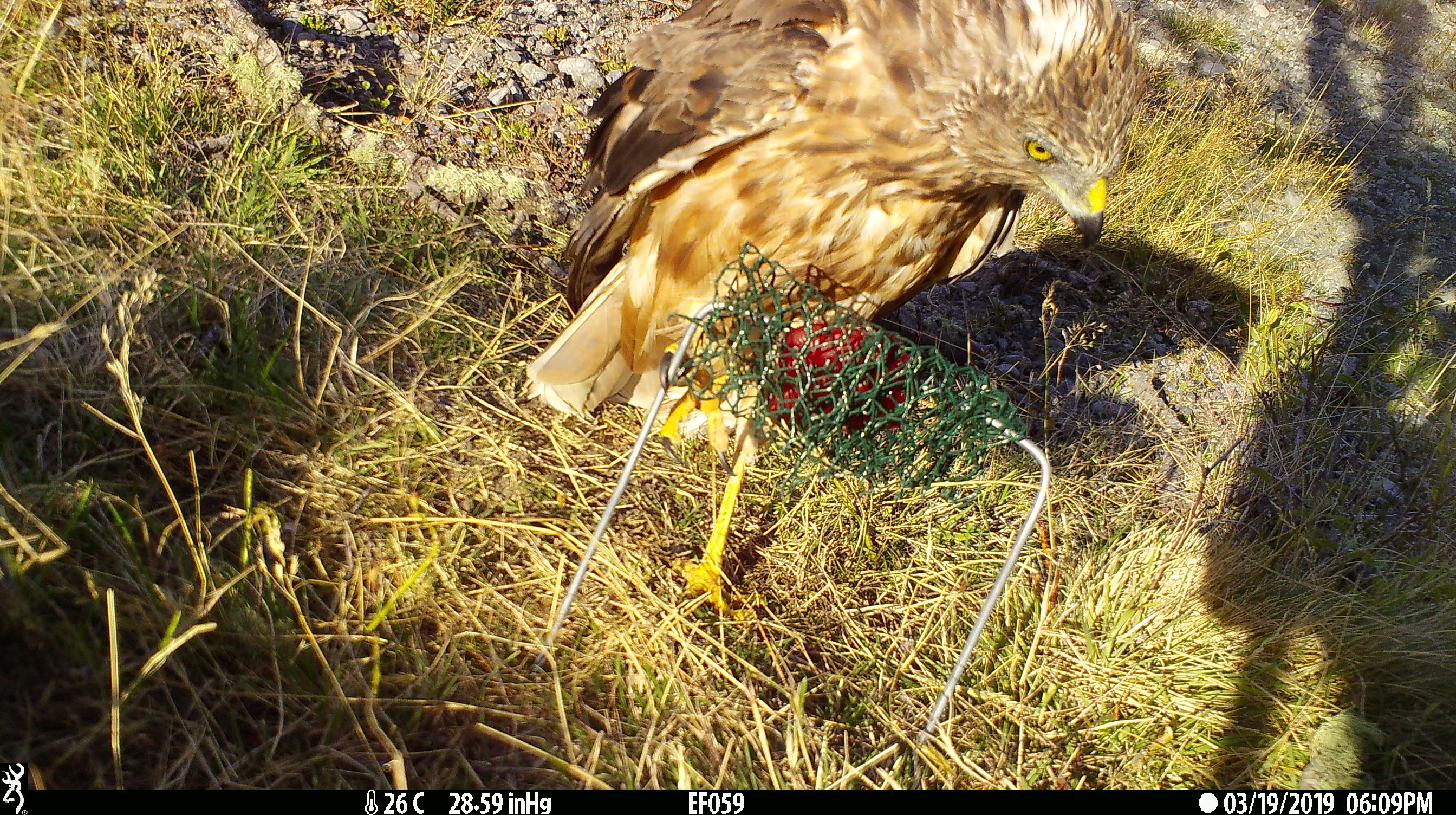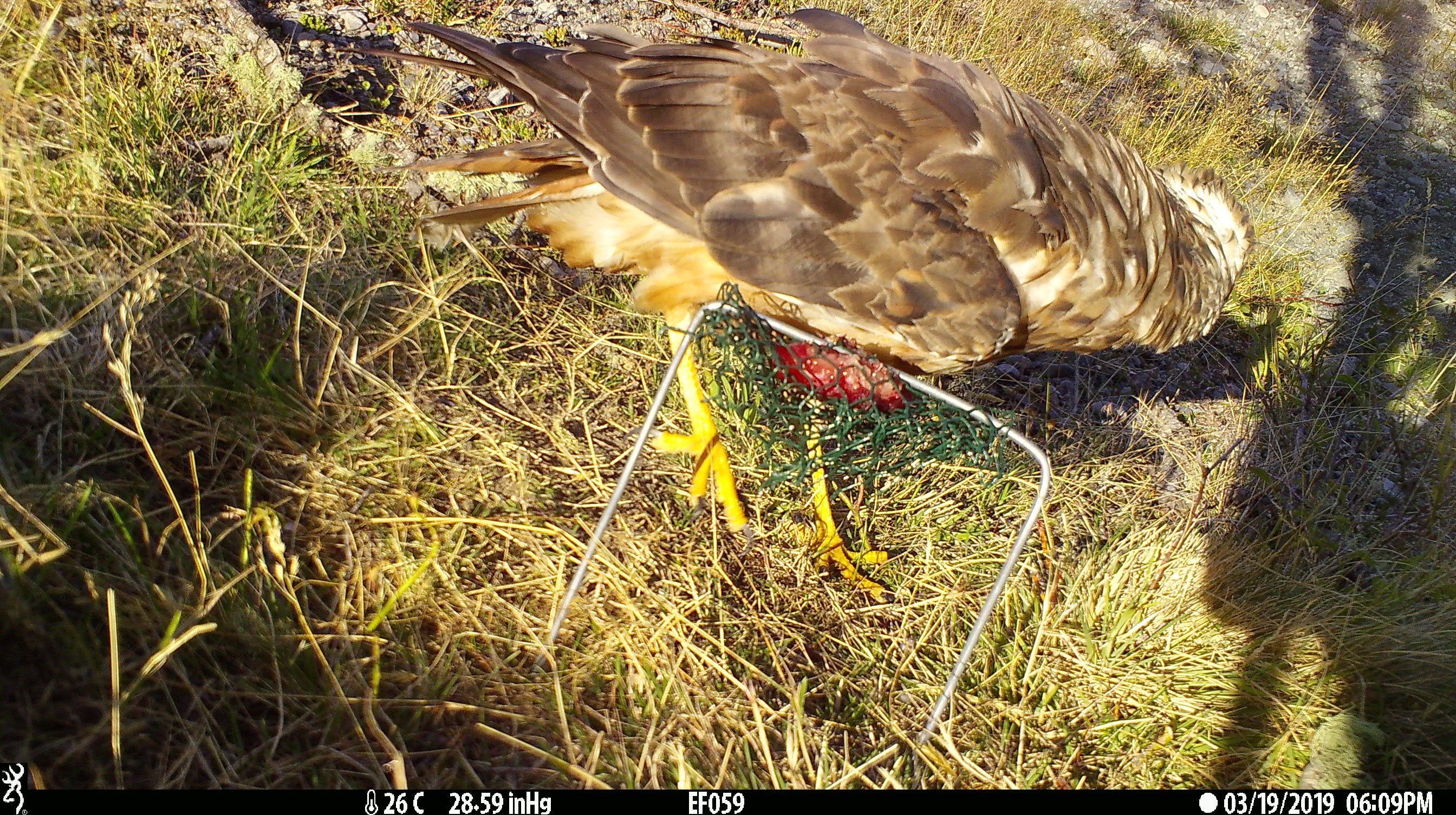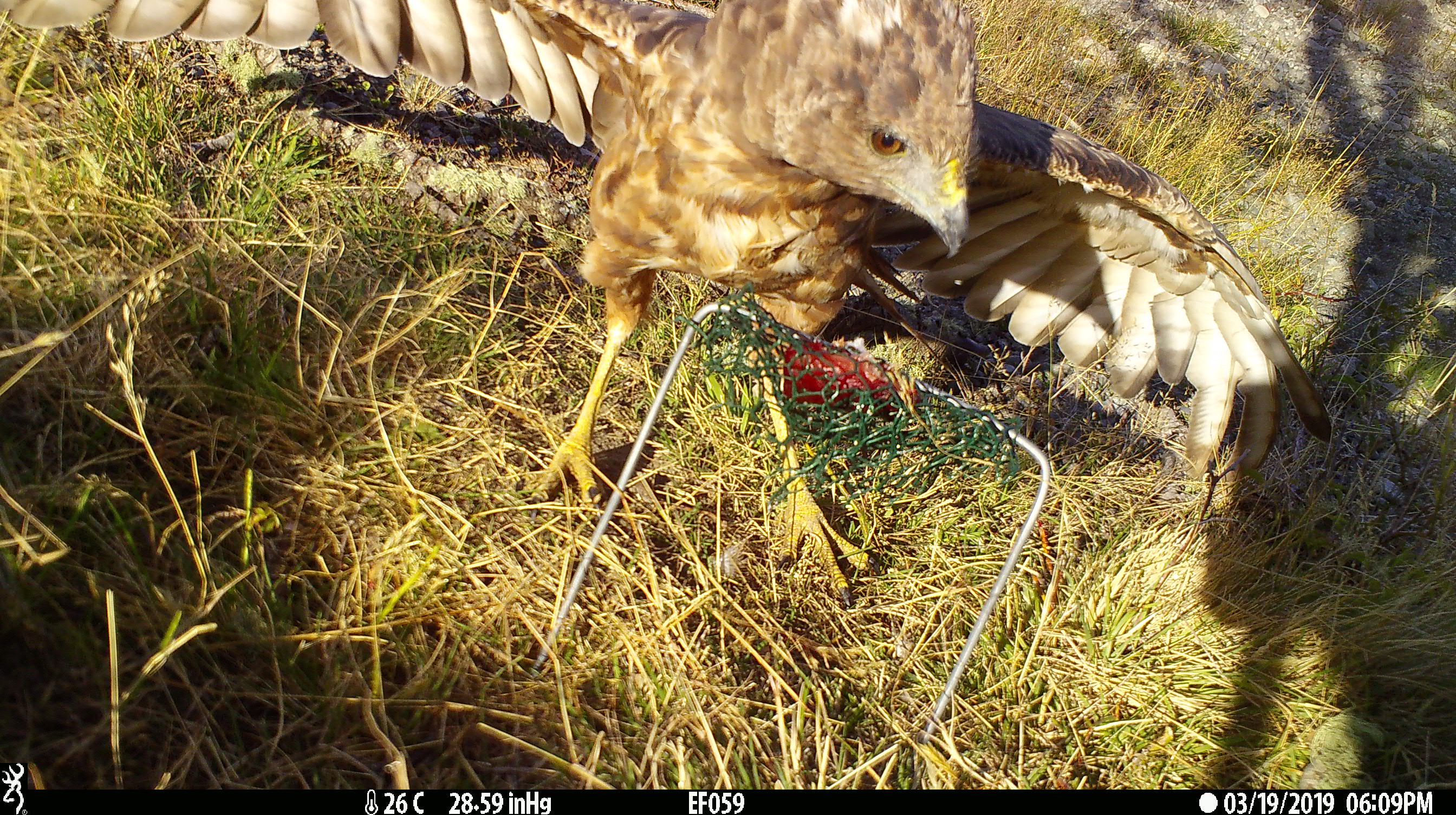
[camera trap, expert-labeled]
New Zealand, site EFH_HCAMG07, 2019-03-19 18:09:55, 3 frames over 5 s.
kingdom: Animalia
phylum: Chordata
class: Aves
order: Accipitriformes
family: Accipitridae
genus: Circus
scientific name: Circus approximans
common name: swamp harrier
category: harrier